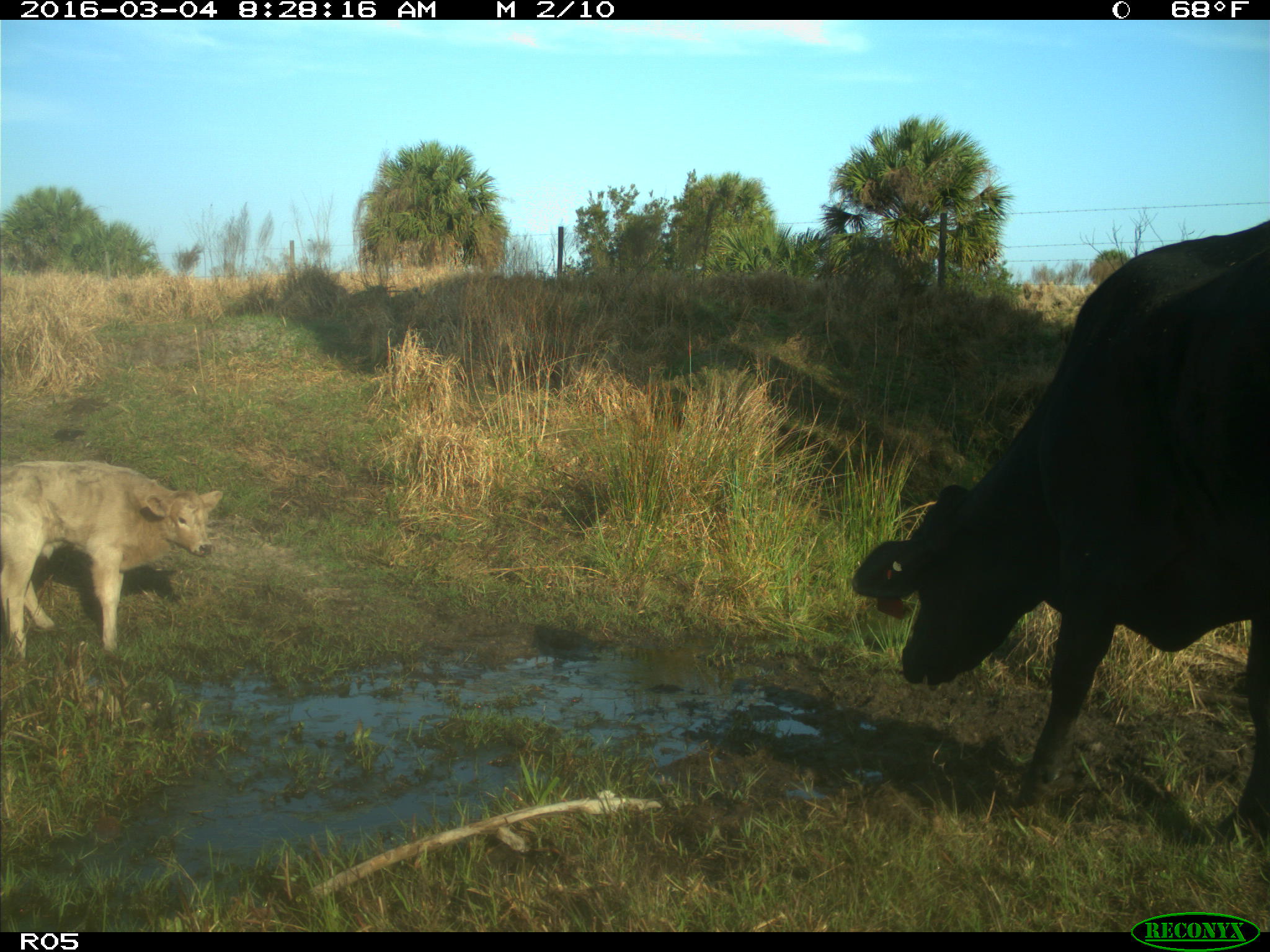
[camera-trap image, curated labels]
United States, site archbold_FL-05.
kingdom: Animalia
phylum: Chordata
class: Mammalia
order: Artiodactyla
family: Bovidae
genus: Bos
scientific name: Bos taurus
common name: domestic cow